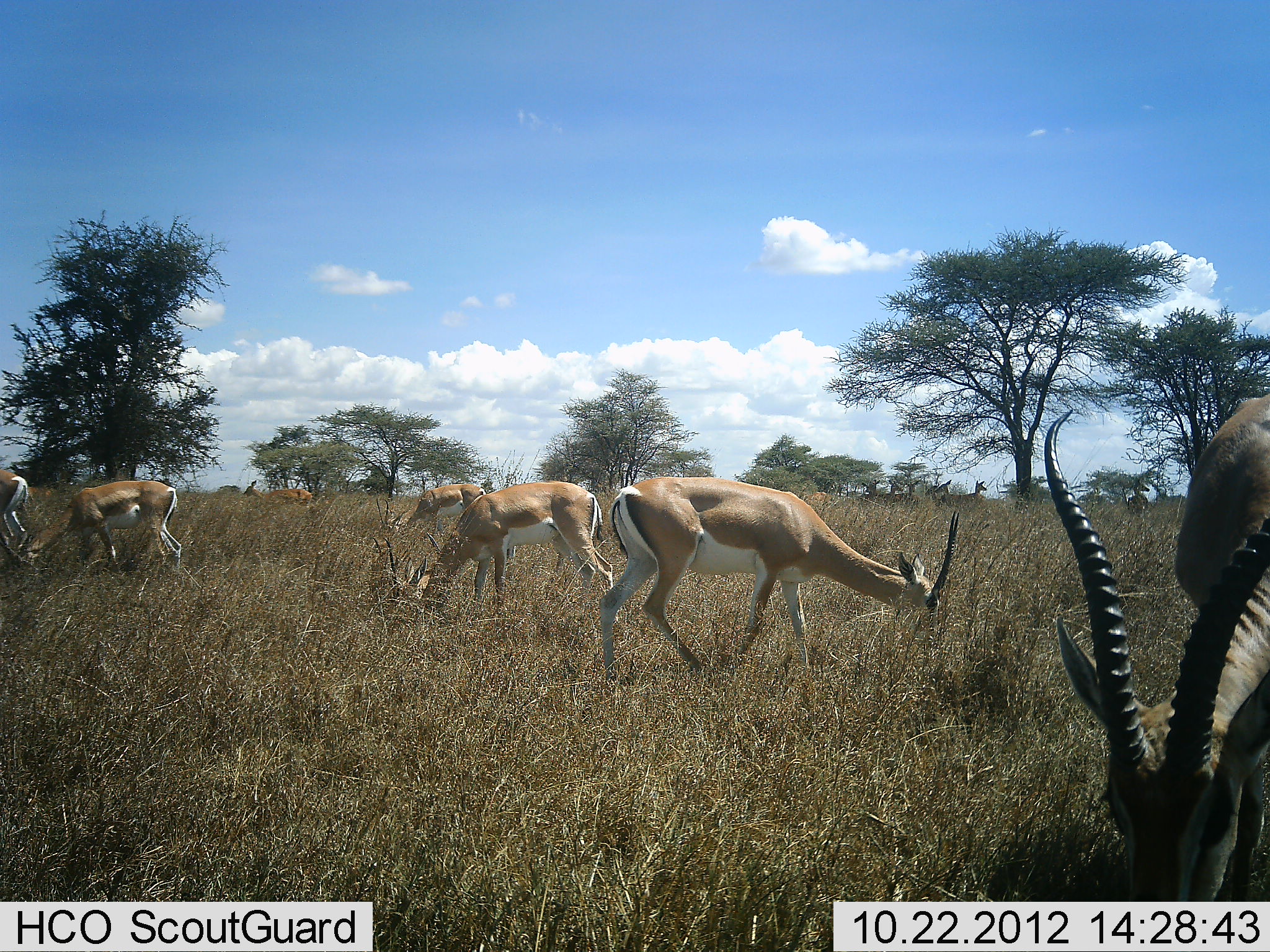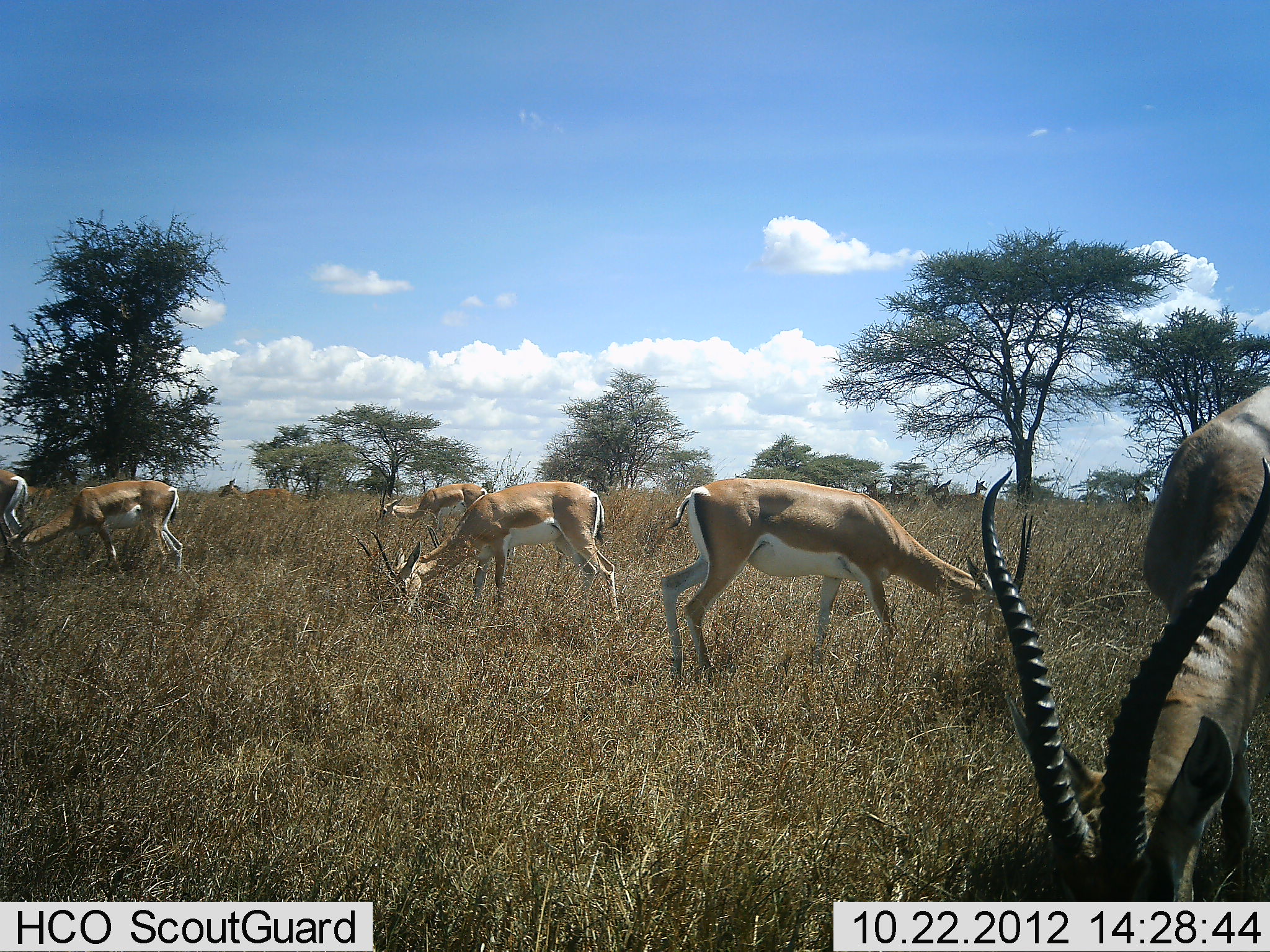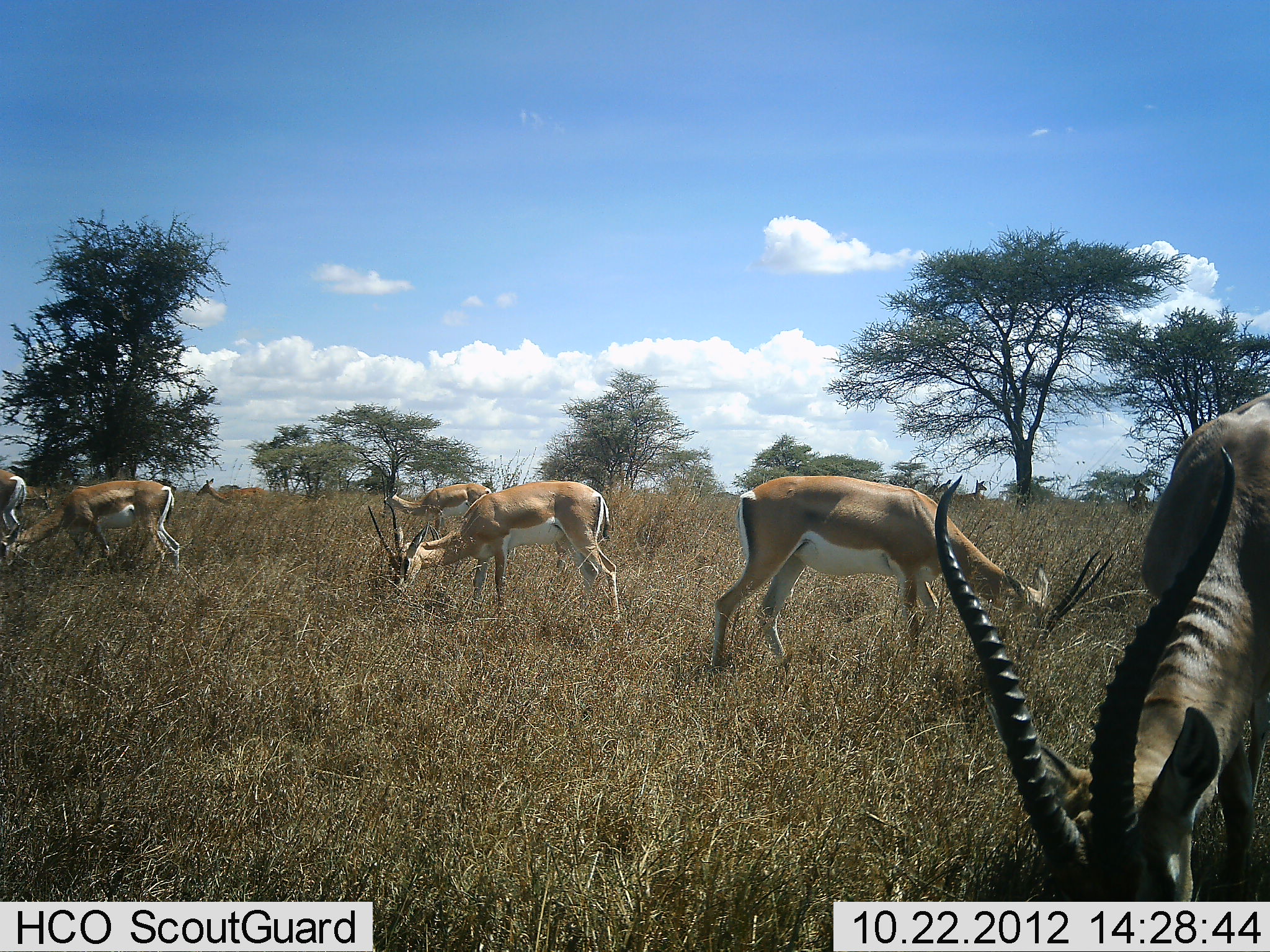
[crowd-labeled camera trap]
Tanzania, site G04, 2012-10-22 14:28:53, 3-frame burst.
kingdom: Animalia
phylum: Chordata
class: Mammalia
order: Artiodactyla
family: Bovidae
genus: Nanger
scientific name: Nanger granti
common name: grant's gazelle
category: gazellegrants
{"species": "gazellegrants (grant's gazelle) (Nanger granti)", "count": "7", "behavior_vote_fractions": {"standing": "50%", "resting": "0%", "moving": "60%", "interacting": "0%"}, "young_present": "0%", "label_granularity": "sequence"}